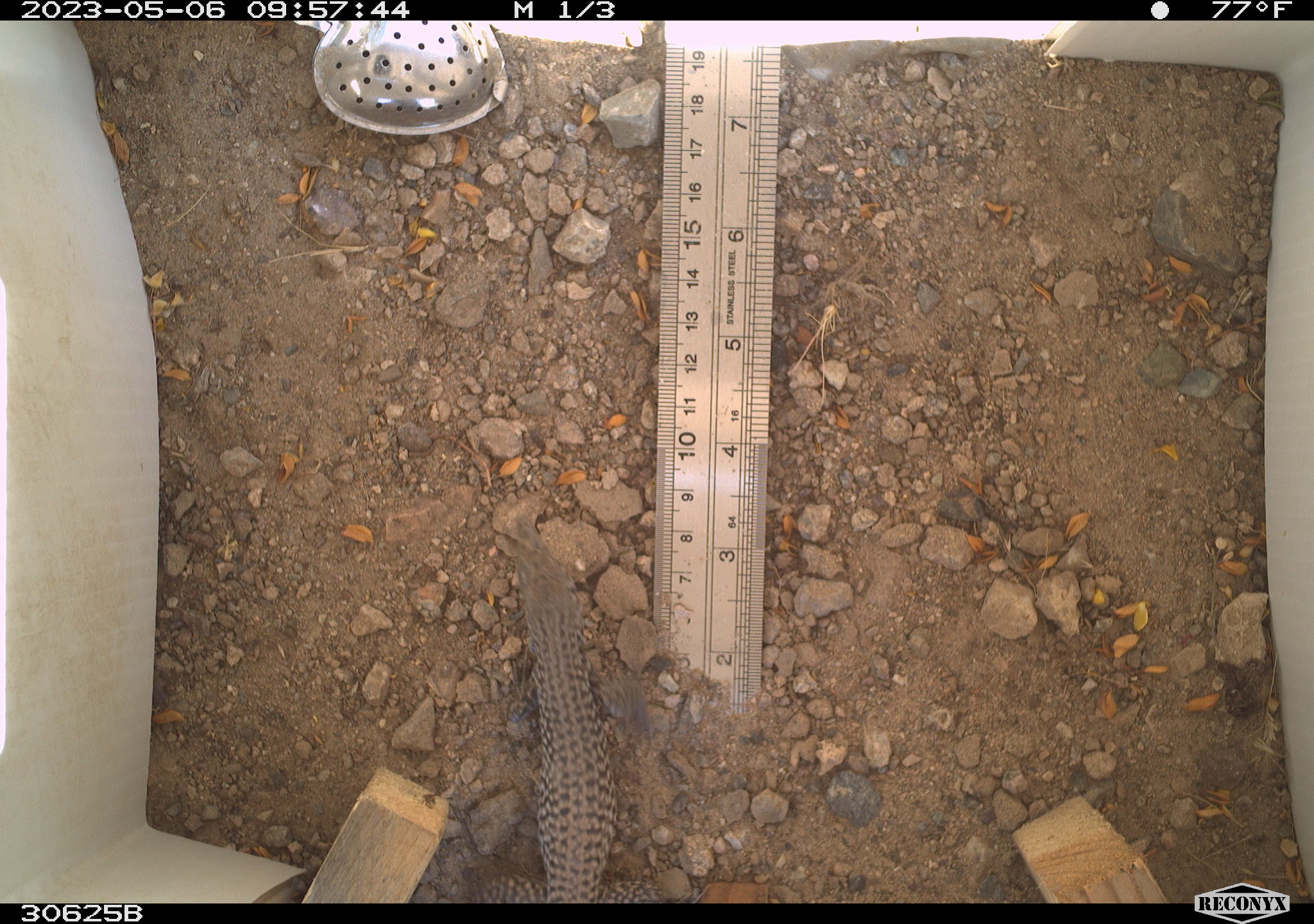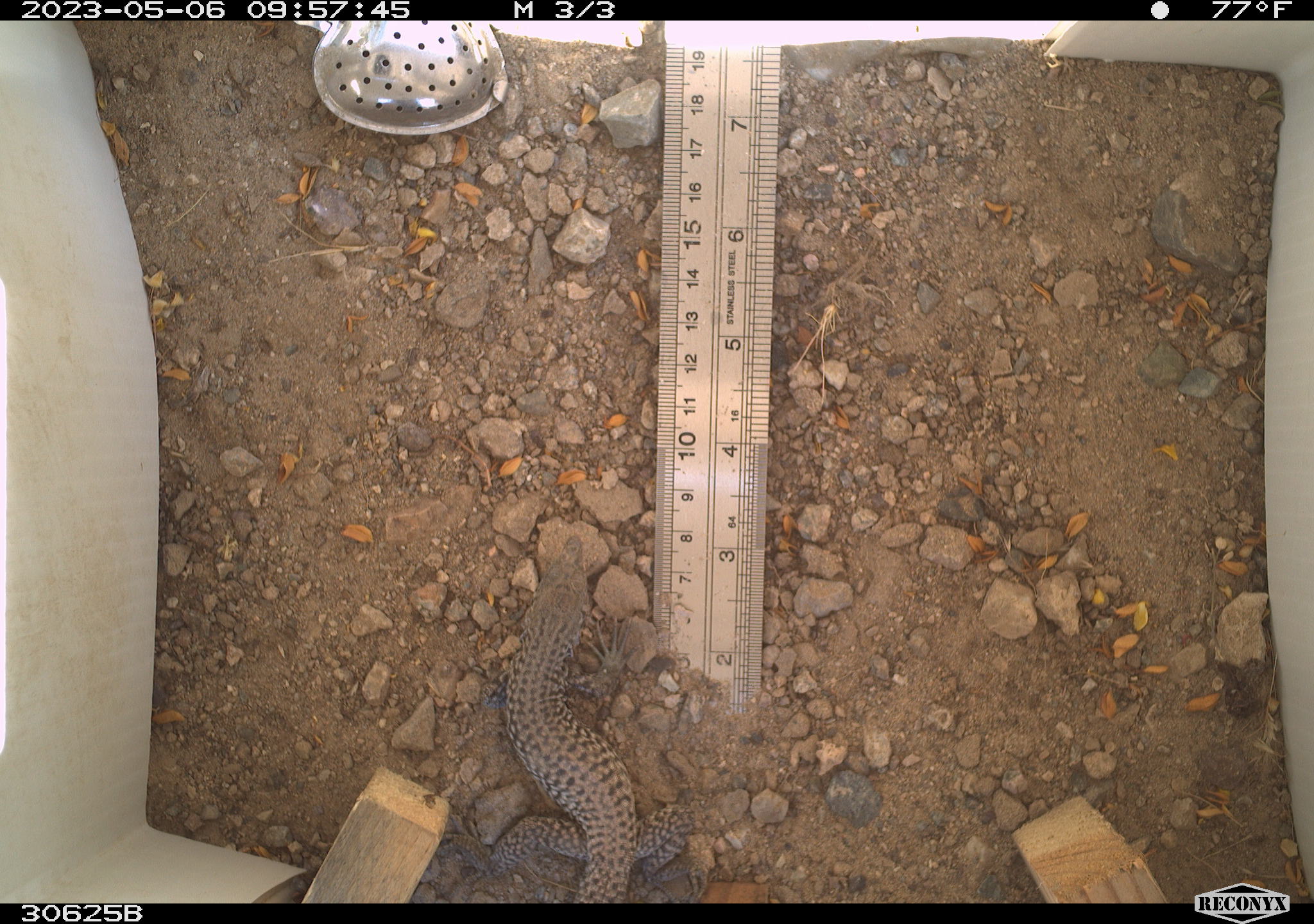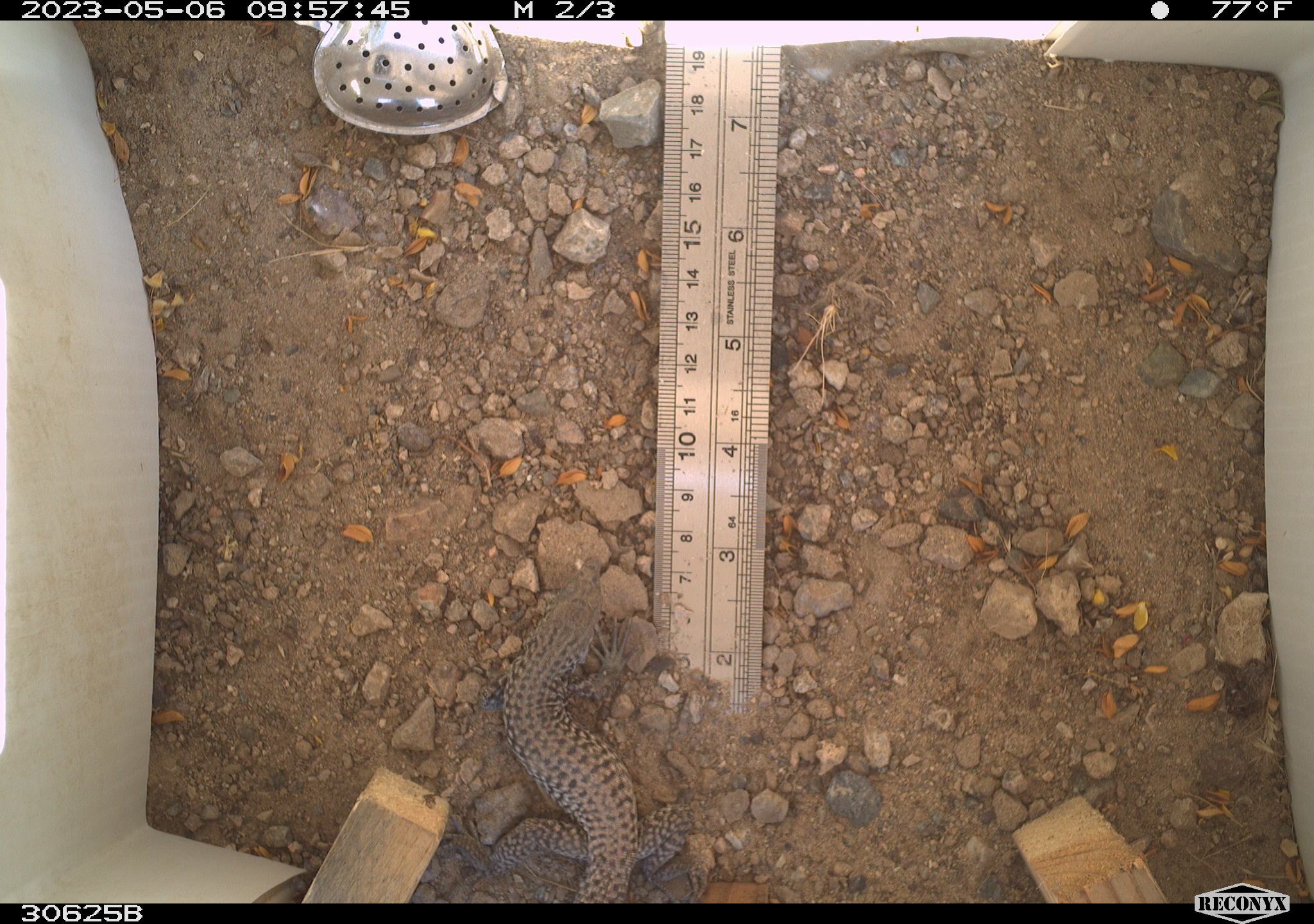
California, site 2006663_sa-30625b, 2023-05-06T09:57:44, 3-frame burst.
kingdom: Animalia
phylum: Chordata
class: Reptilia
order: Squamata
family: Teiidae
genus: Aspidoscelis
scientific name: Aspidoscelis tigris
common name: western whiptail